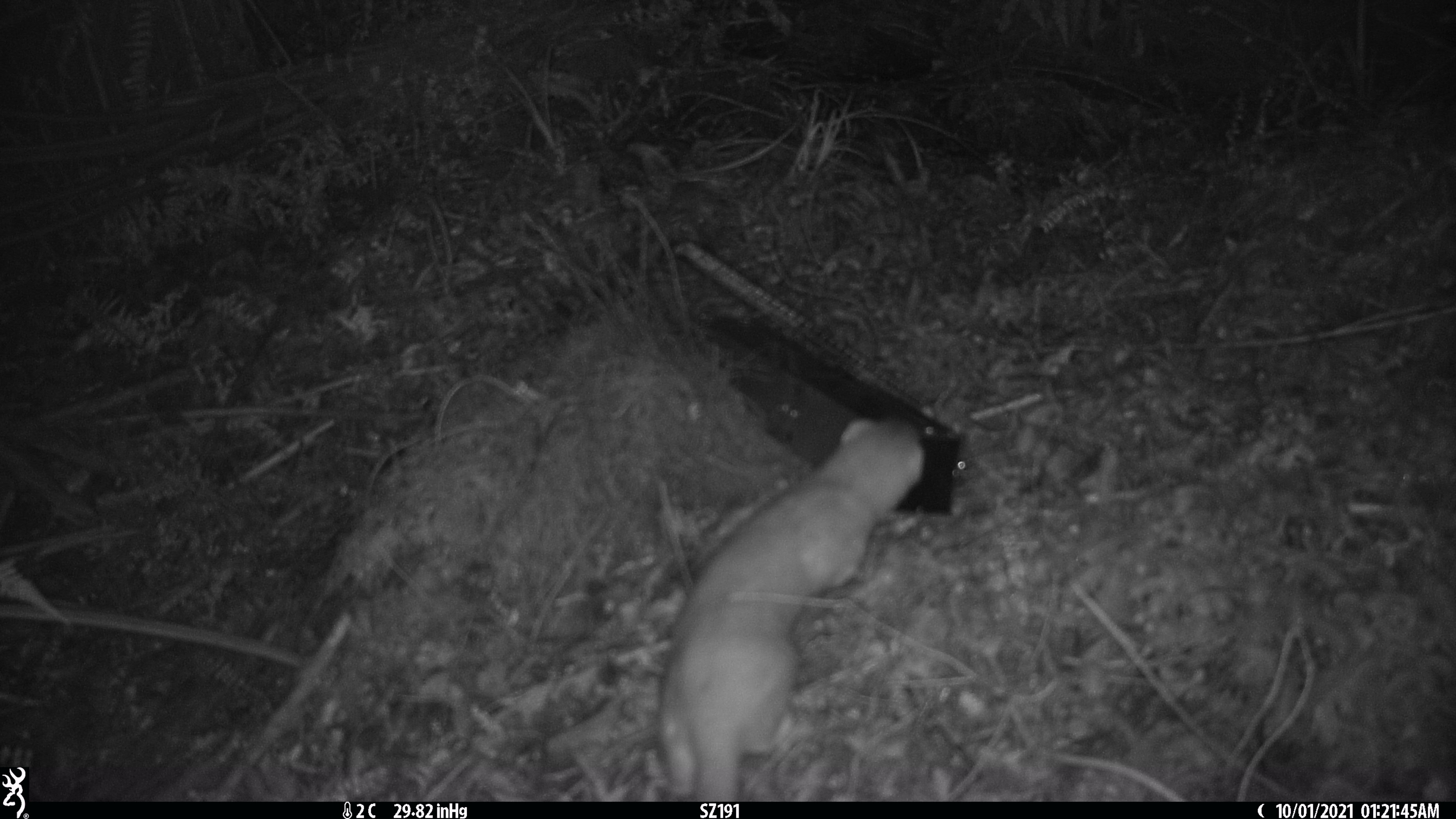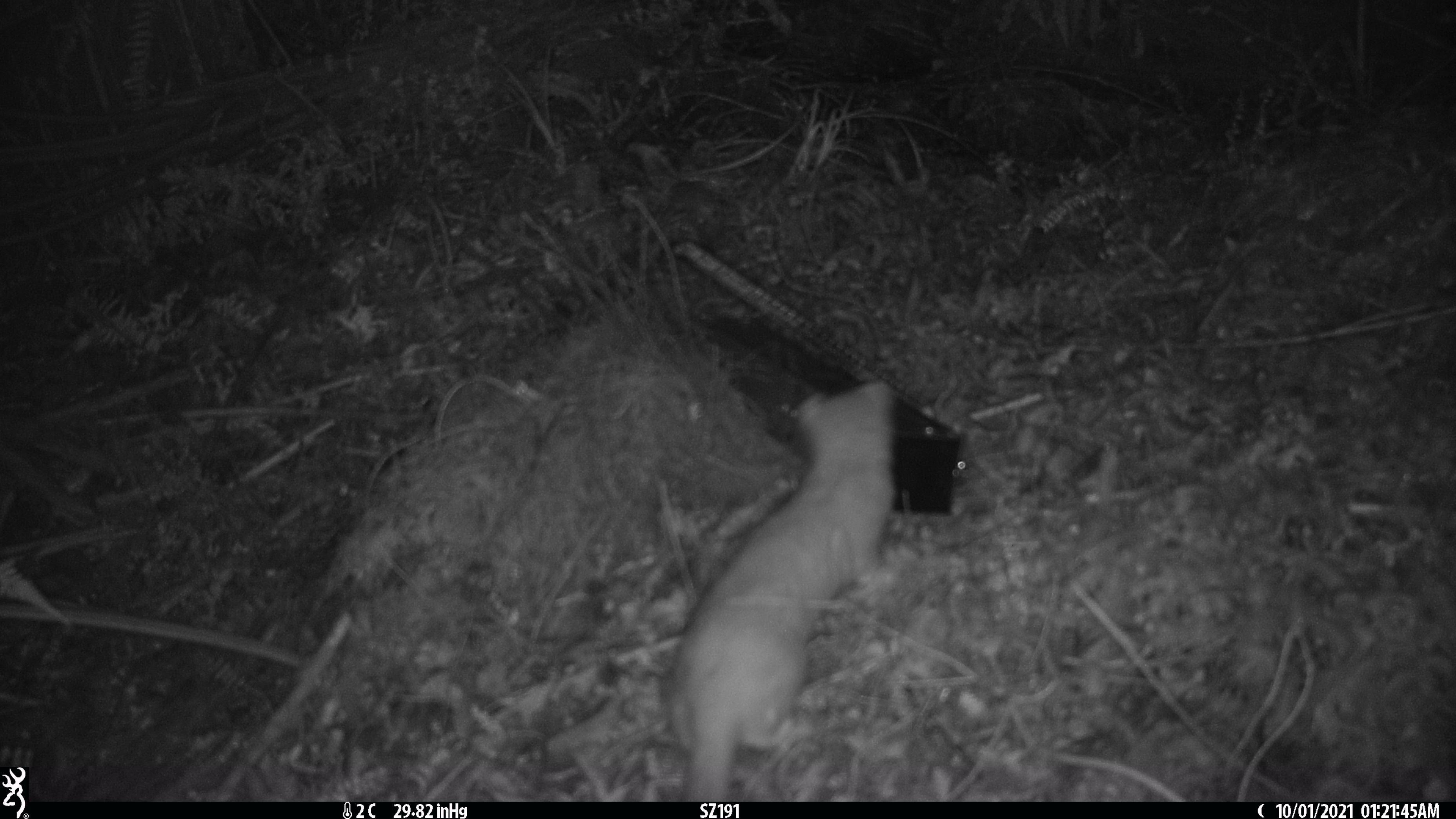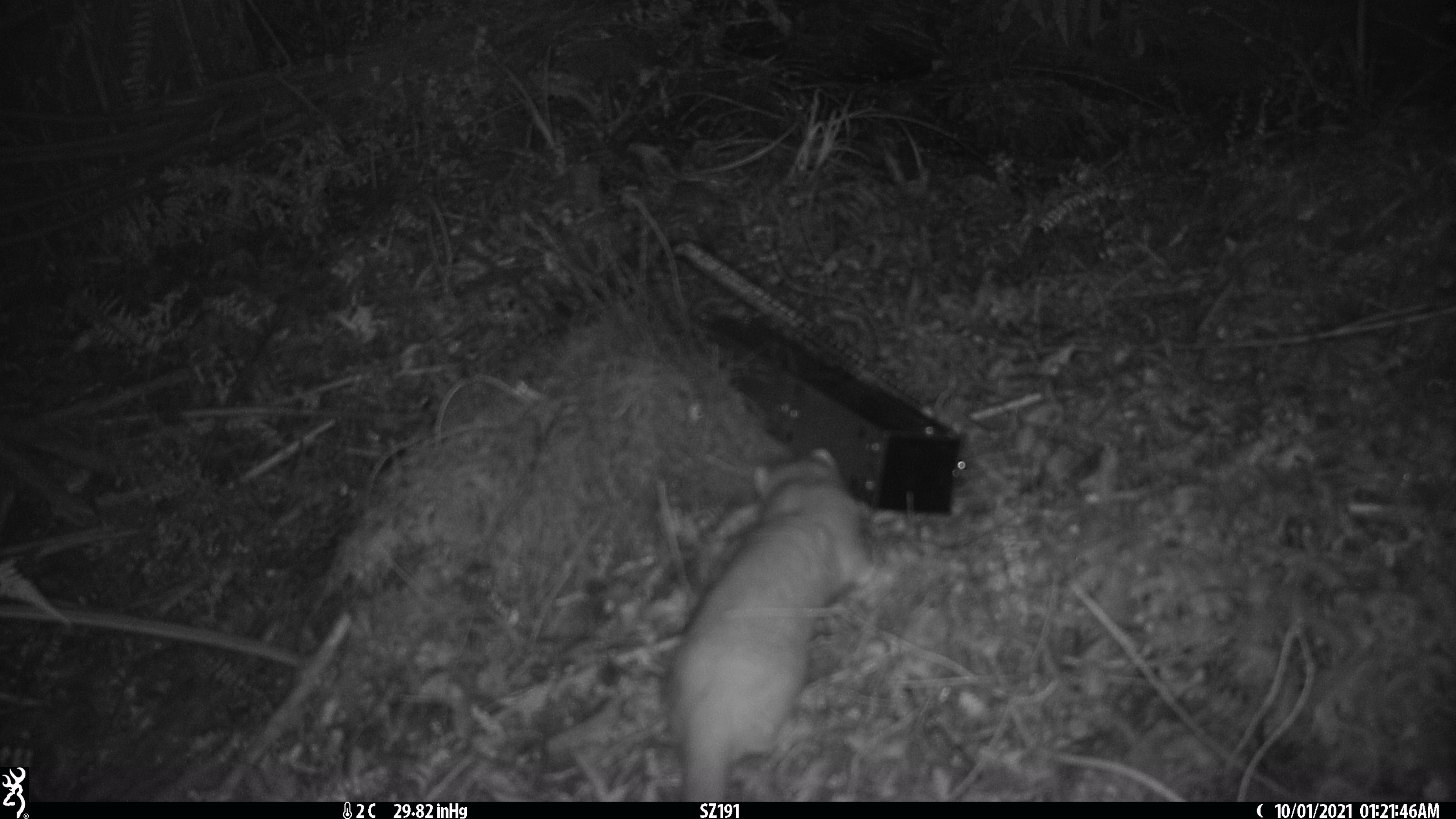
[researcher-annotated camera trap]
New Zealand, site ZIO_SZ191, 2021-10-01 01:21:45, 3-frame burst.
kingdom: Animalia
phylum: Chordata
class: Mammalia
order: Carnivora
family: Mustelidae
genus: Mustela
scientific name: Mustela erminea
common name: stoat